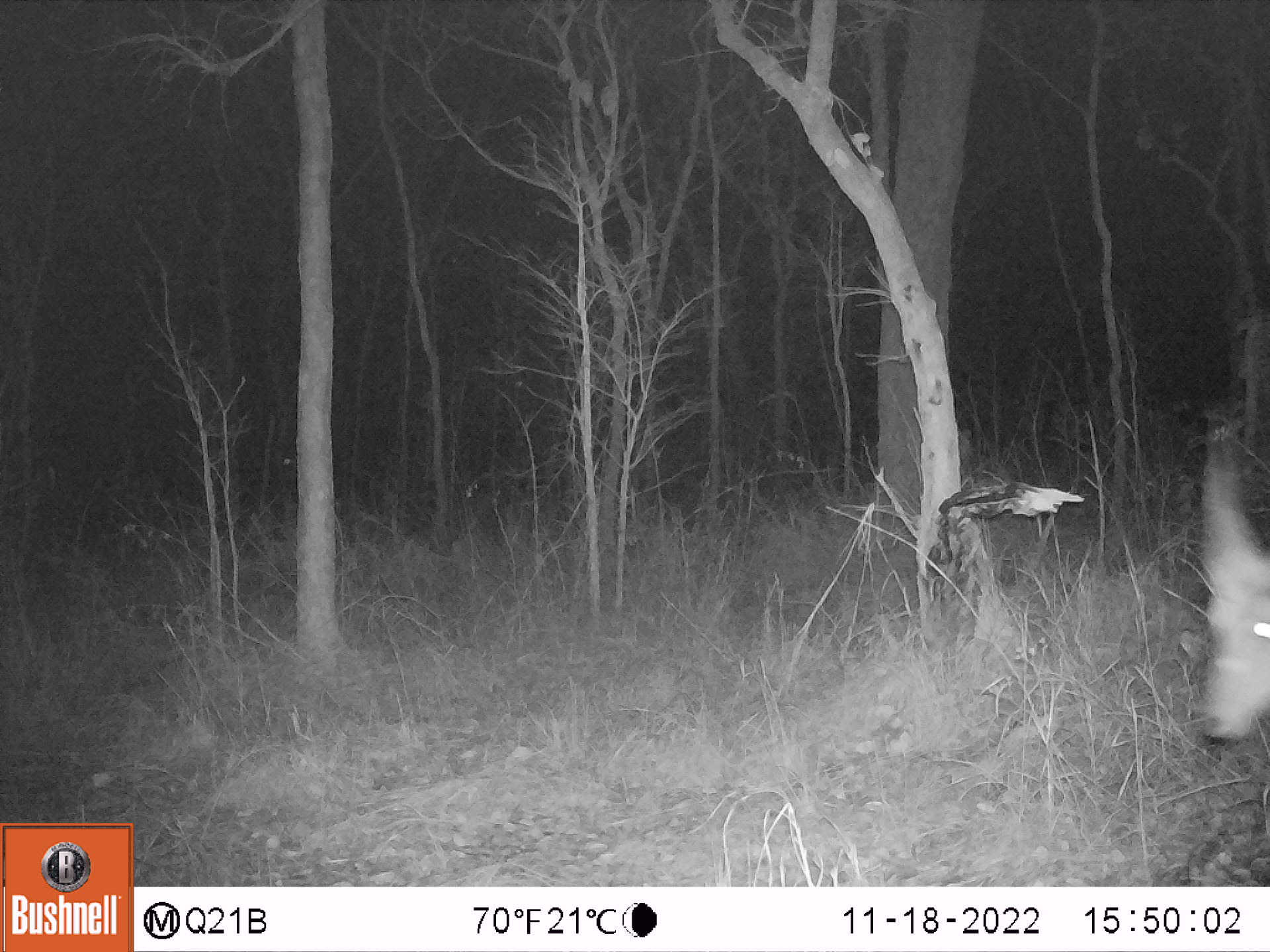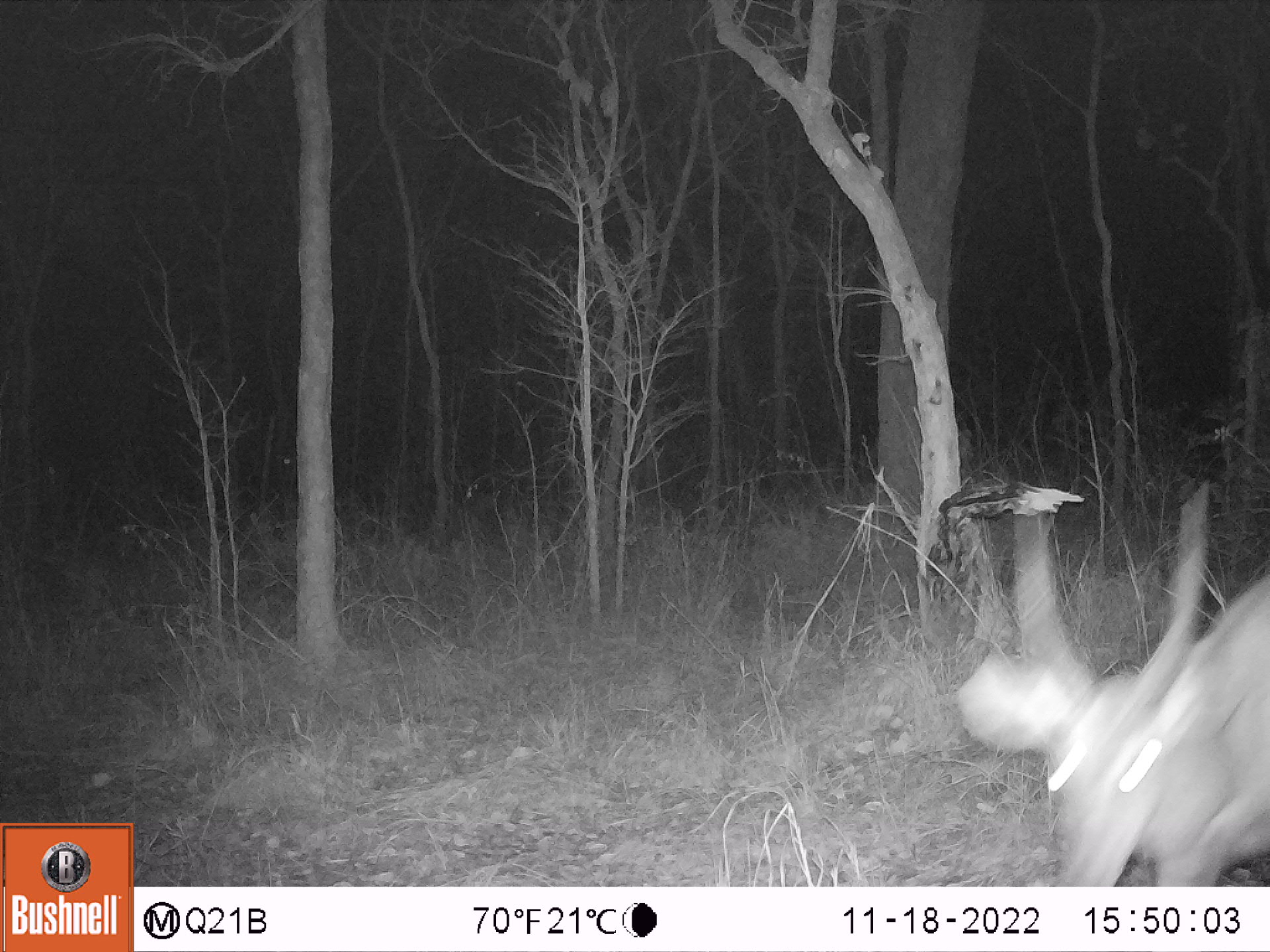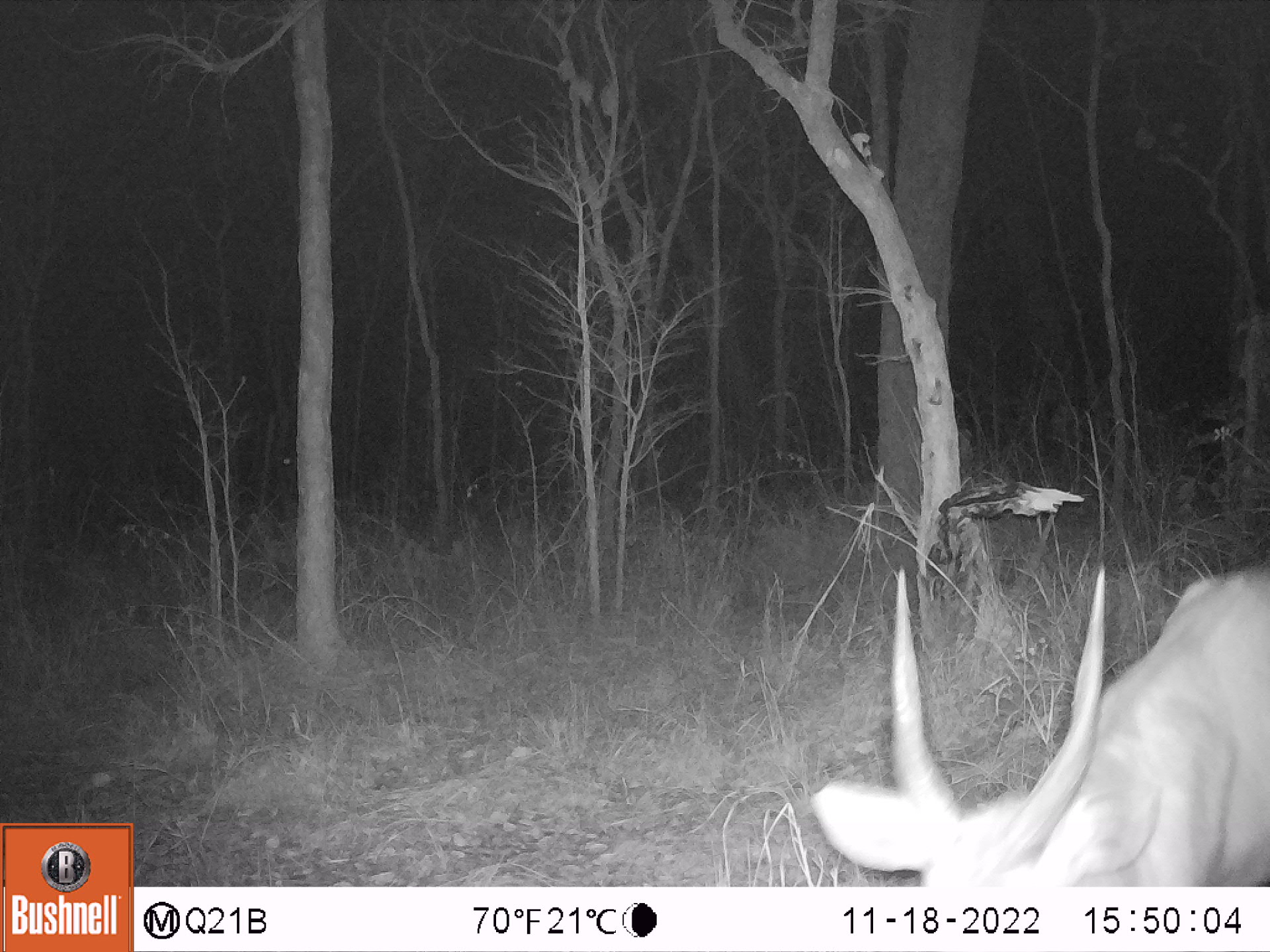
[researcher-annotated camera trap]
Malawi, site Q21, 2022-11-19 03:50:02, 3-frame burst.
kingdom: Animalia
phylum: Chordata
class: Mammalia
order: Artiodactyla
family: Bovidae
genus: Tragelaphus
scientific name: Tragelaphus sylvaticus sylvaticus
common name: cape bushbuck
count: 1